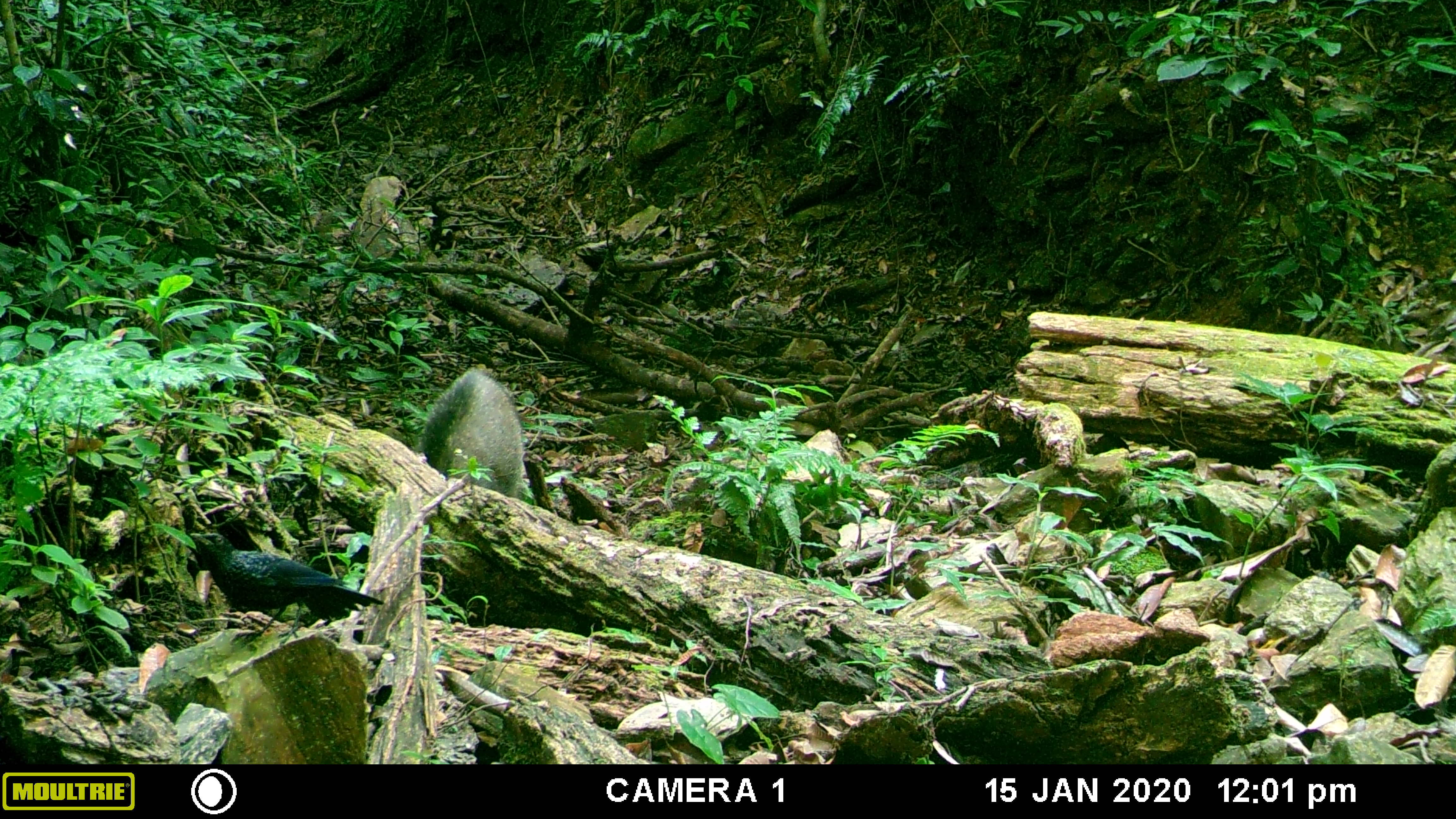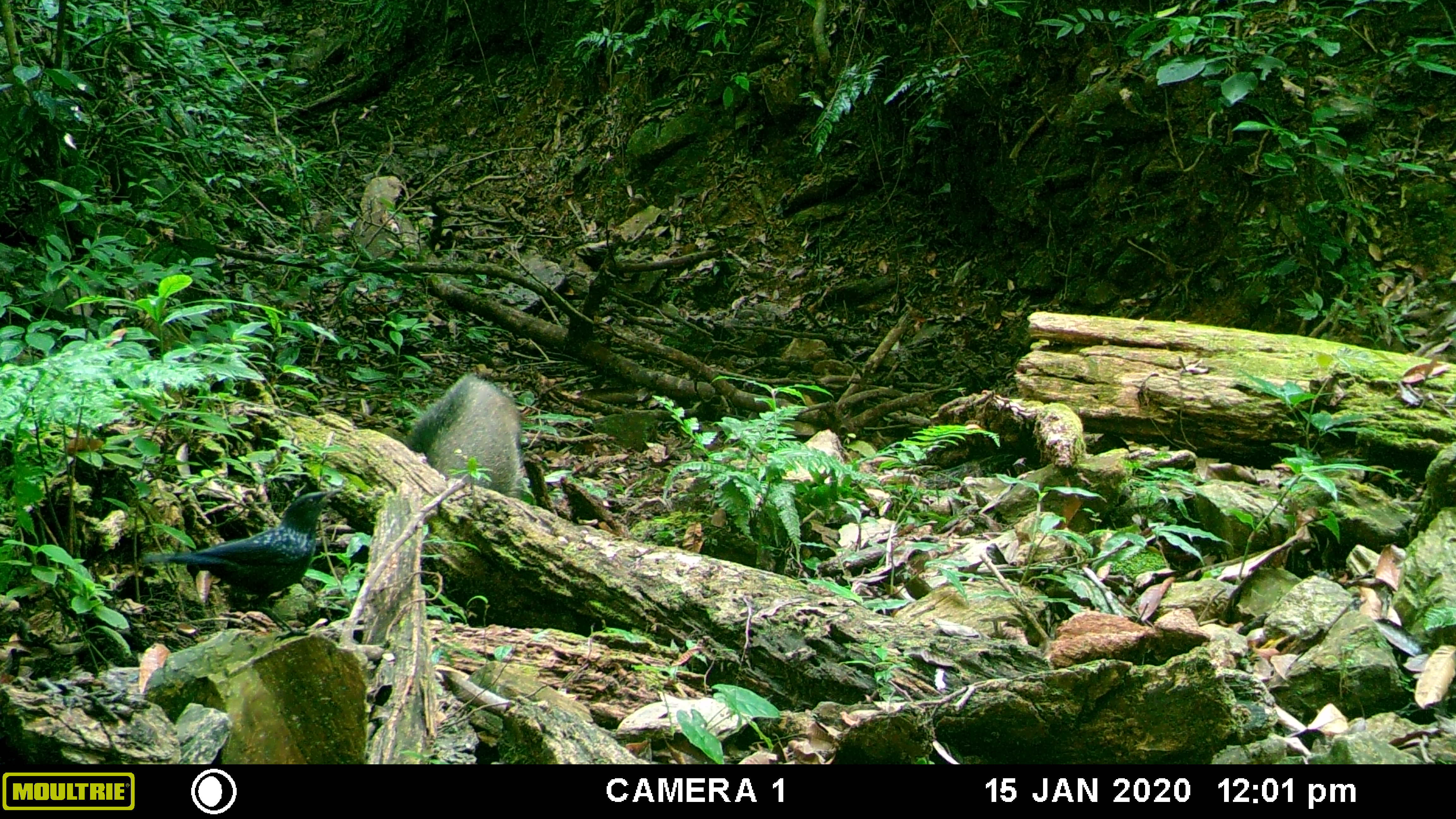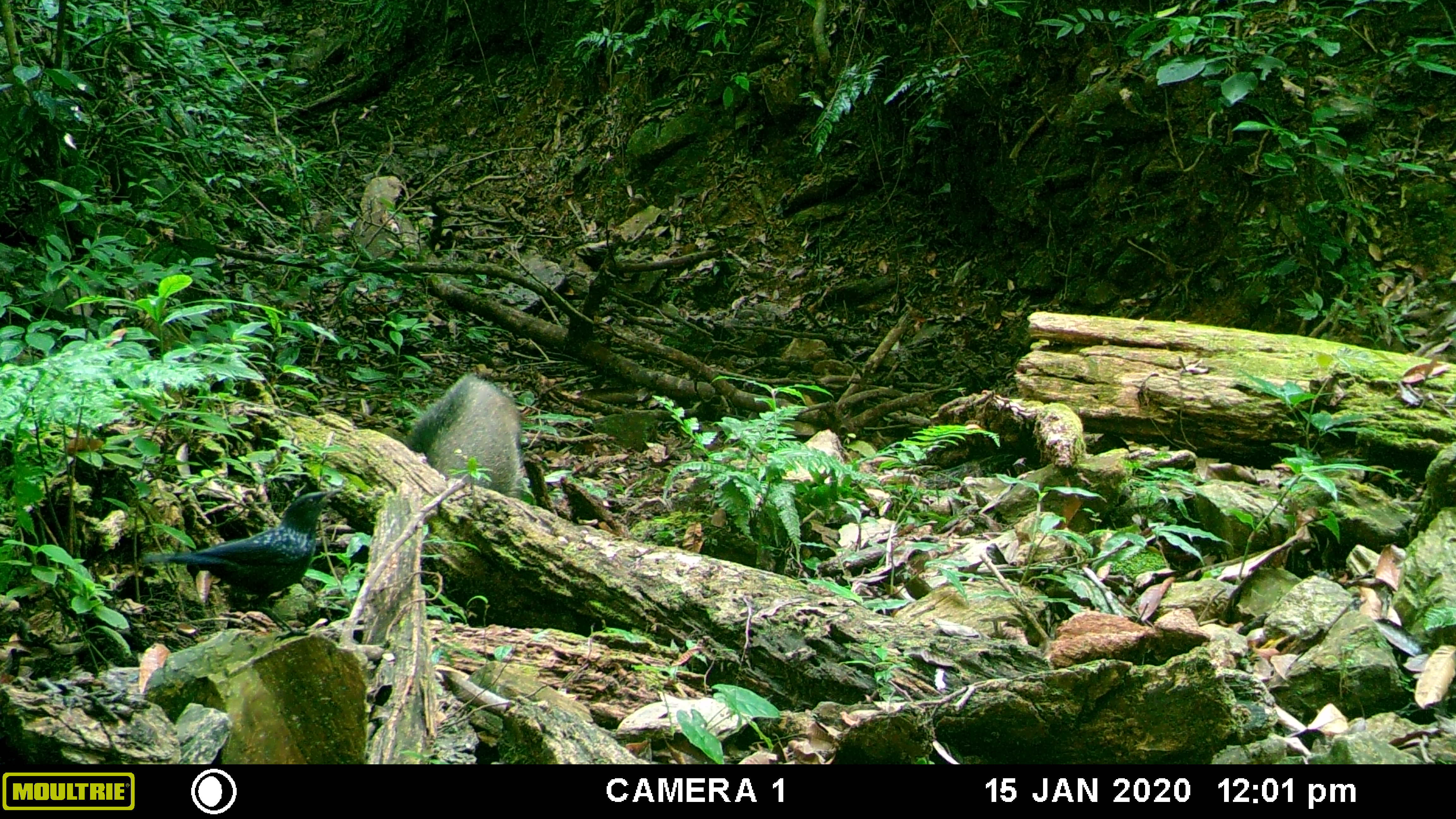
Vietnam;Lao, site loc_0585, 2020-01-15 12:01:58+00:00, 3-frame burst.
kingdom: Animalia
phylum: Chordata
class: Mammalia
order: Artiodactyla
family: Suidae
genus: Sus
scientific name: Sus scrofa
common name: eurasian wild pig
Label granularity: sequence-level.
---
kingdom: Animalia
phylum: Chordata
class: Aves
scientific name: Aves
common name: bird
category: unidentified bird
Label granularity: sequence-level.